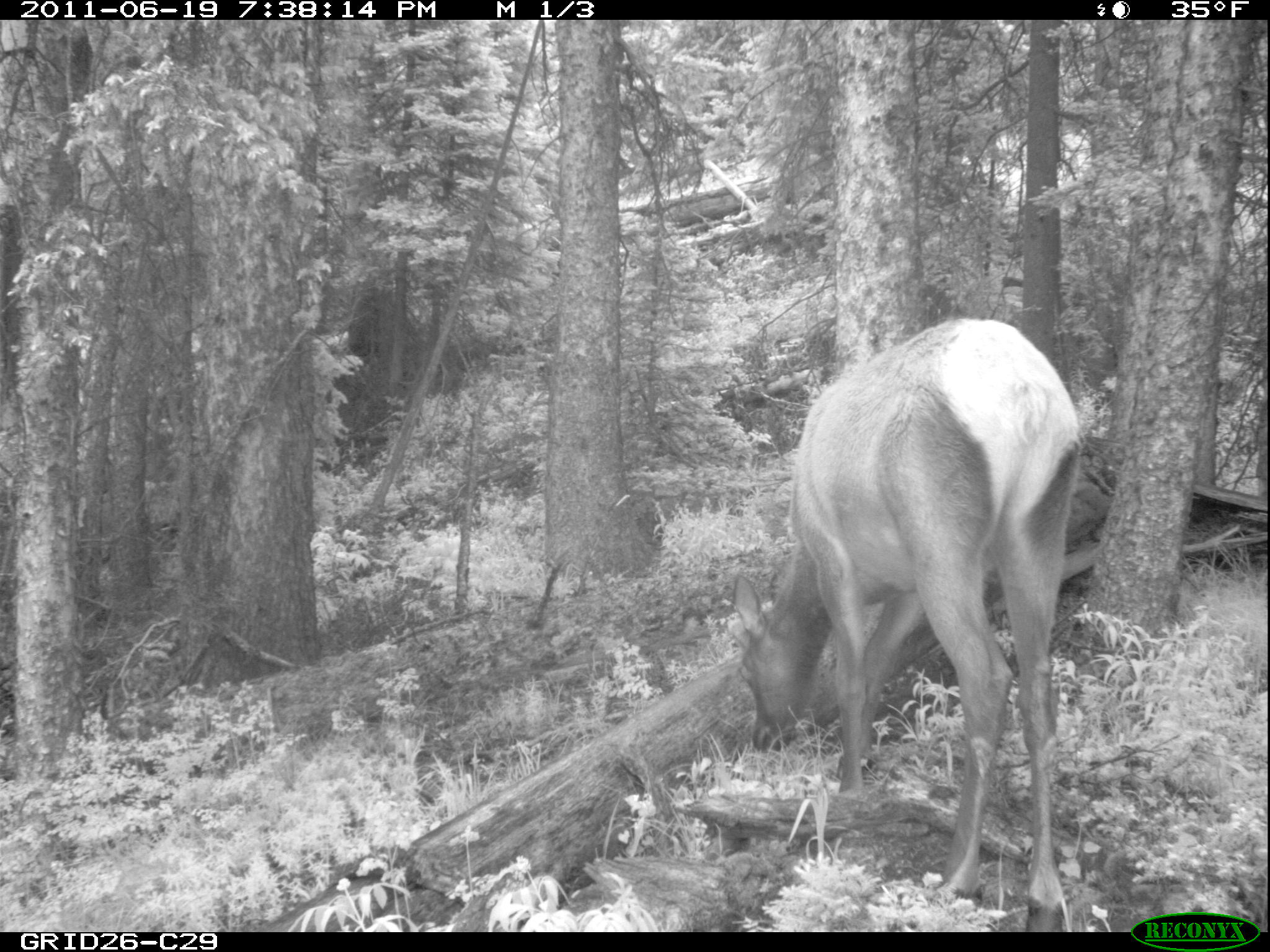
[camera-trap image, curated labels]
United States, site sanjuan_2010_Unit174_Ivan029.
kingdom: Animalia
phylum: Chordata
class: Mammalia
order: Artiodactyla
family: Cervidae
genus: Cervus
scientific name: Cervus elaphus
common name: red deer